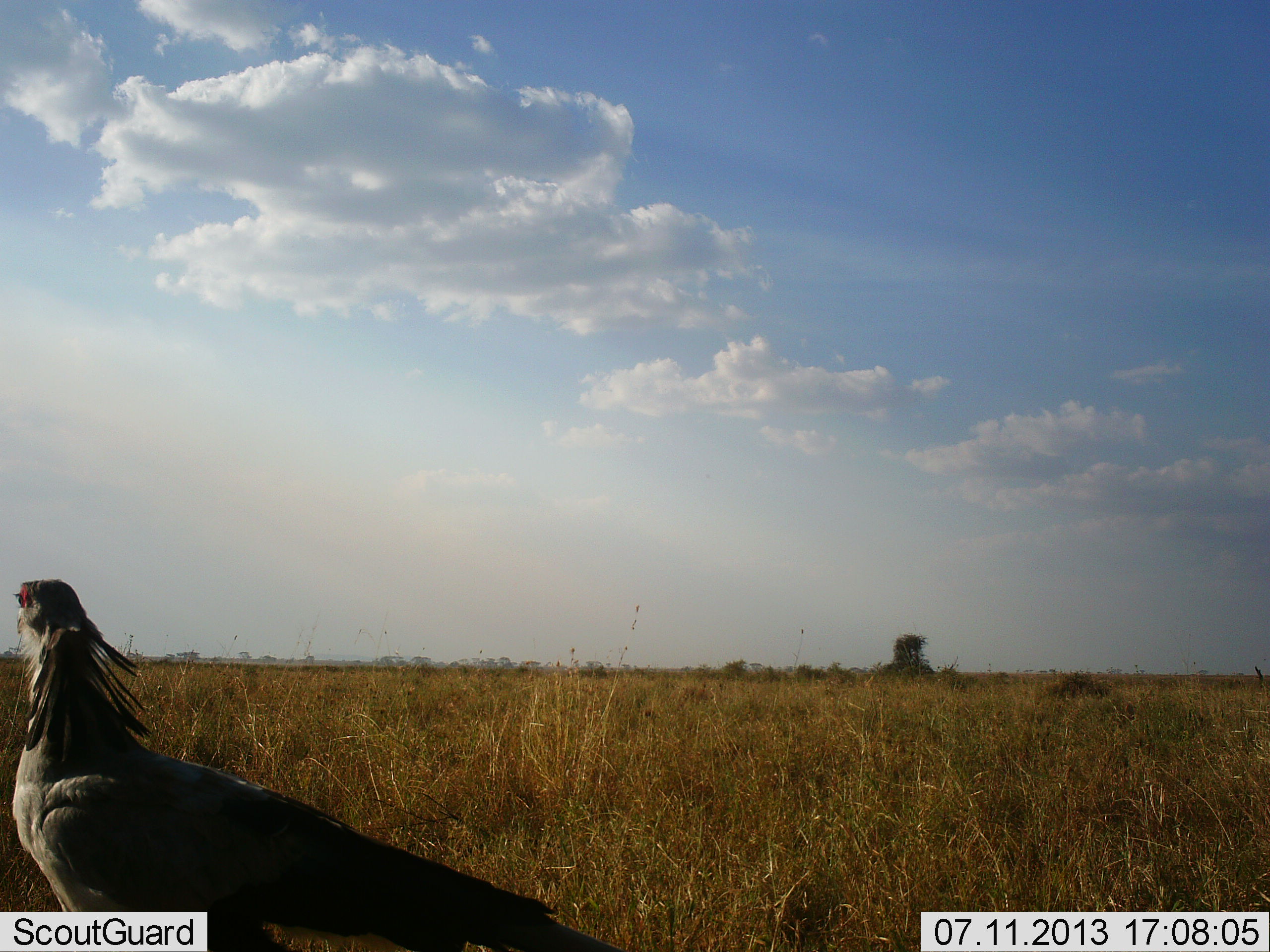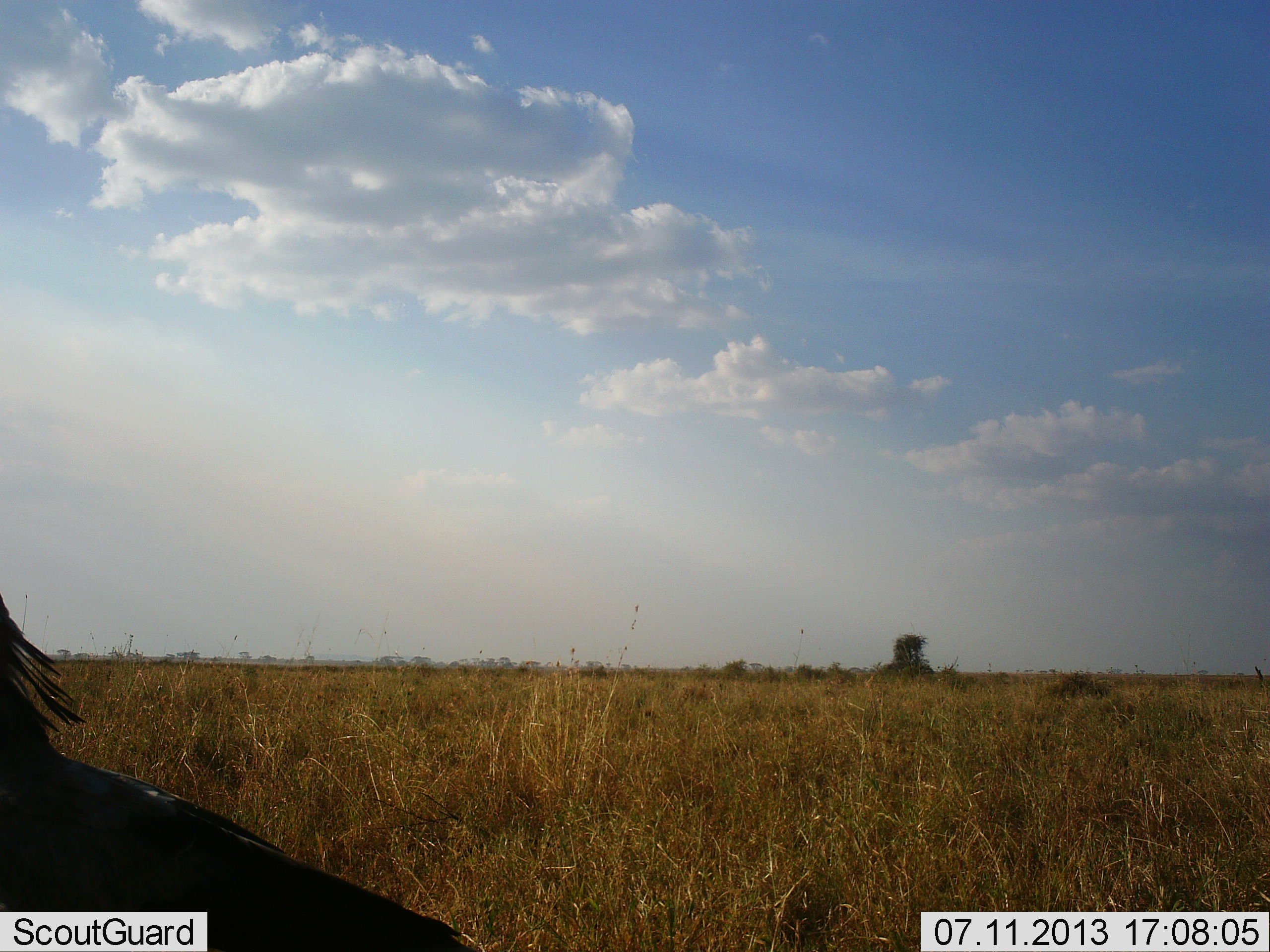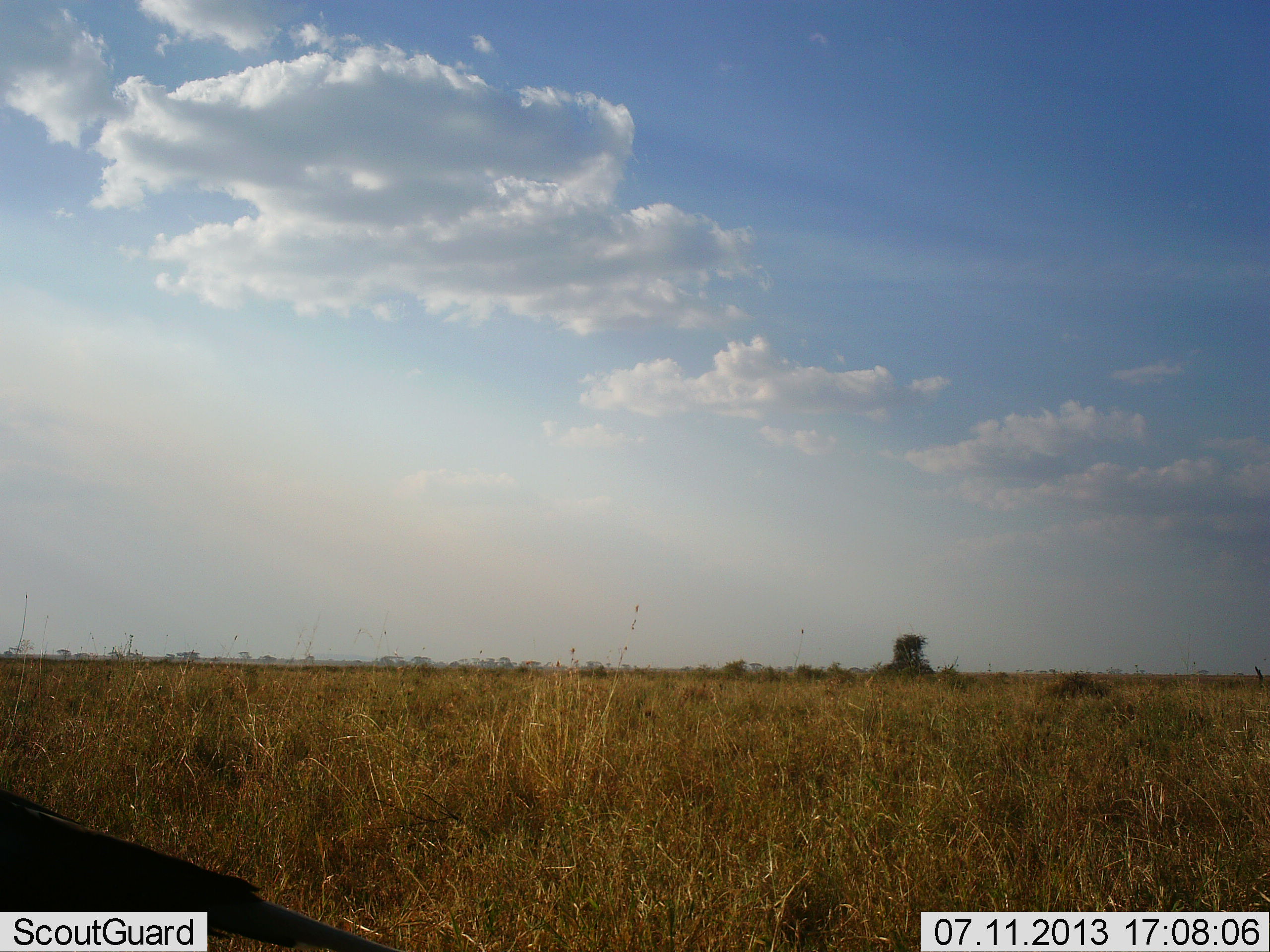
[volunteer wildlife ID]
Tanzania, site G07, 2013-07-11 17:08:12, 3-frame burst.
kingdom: Animalia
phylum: Chordata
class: Aves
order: Accipitriformes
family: Sagittariidae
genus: Sagittarius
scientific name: Sagittarius serpentarius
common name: secretary bird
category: secretarybird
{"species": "secretarybird (secretary bird) (Sagittarius serpentarius)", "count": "1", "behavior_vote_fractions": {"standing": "30%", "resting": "0%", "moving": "80%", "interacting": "0%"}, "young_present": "0%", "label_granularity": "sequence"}